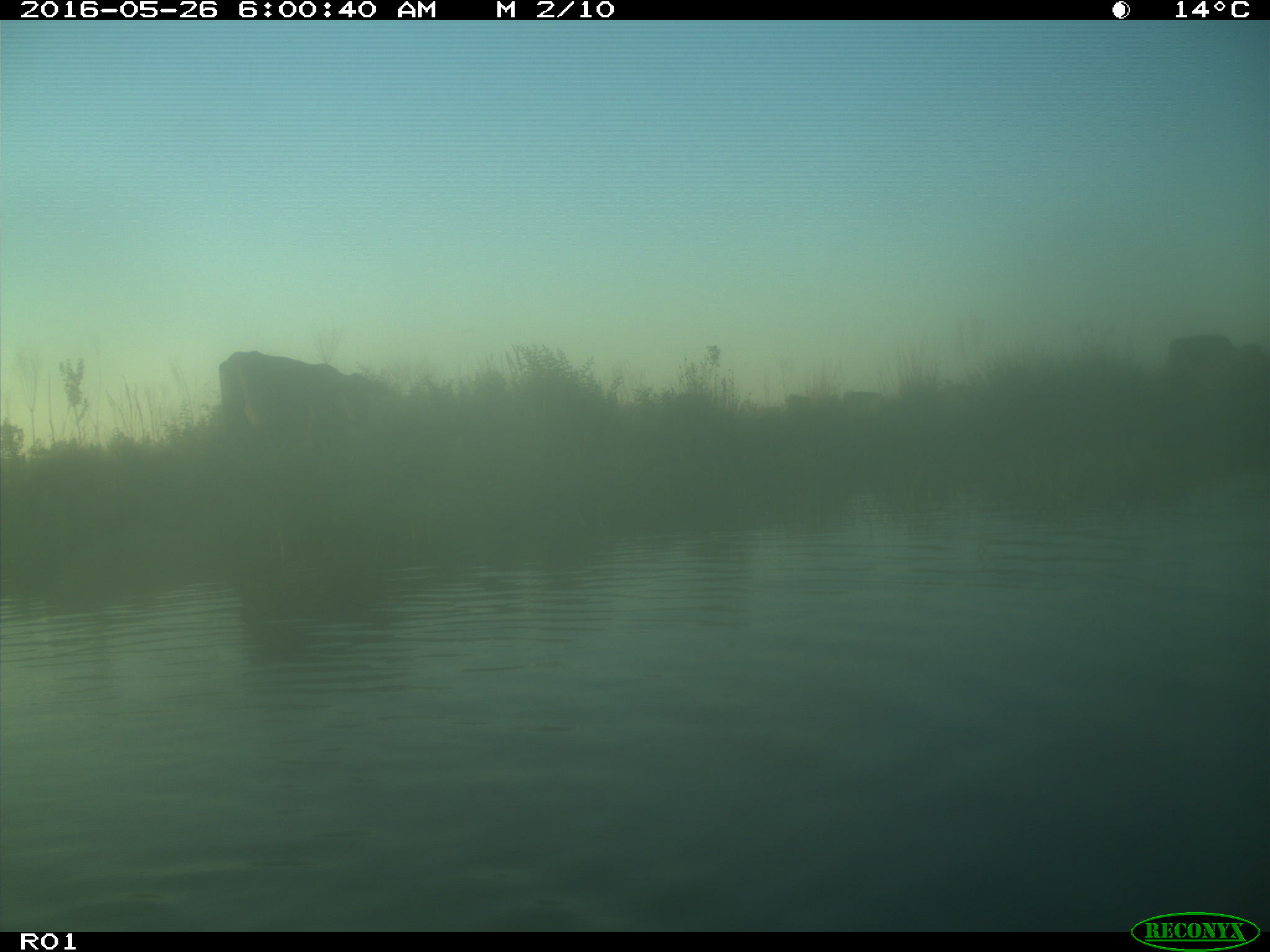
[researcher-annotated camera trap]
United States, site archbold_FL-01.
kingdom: Animalia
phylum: Chordata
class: Mammalia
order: Artiodactyla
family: Bovidae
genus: Bos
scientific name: Bos taurus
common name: domestic cow